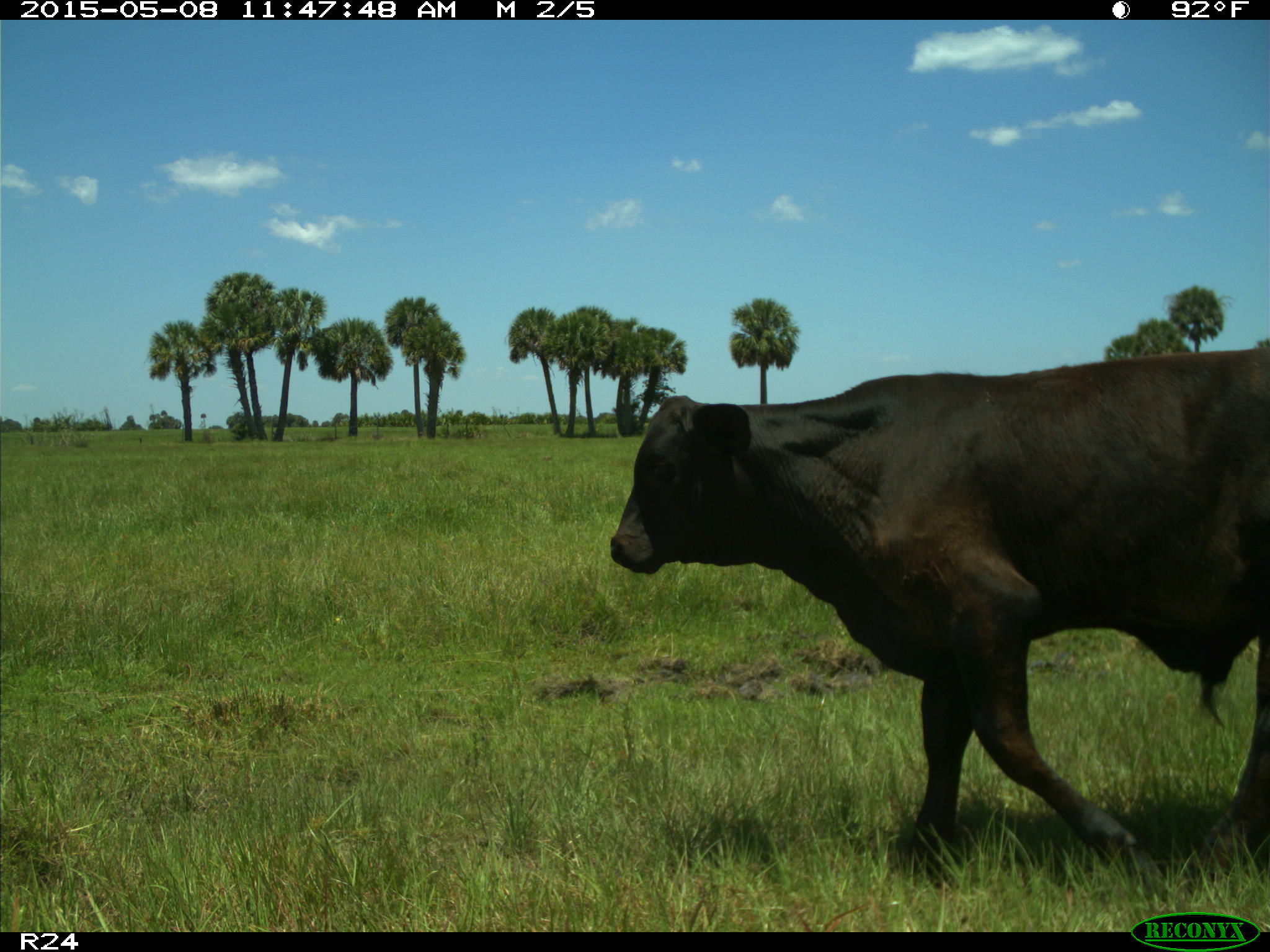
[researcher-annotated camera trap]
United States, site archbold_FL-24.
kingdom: Animalia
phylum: Chordata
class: Mammalia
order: Artiodactyla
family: Bovidae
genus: Bos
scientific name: Bos taurus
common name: domestic cow